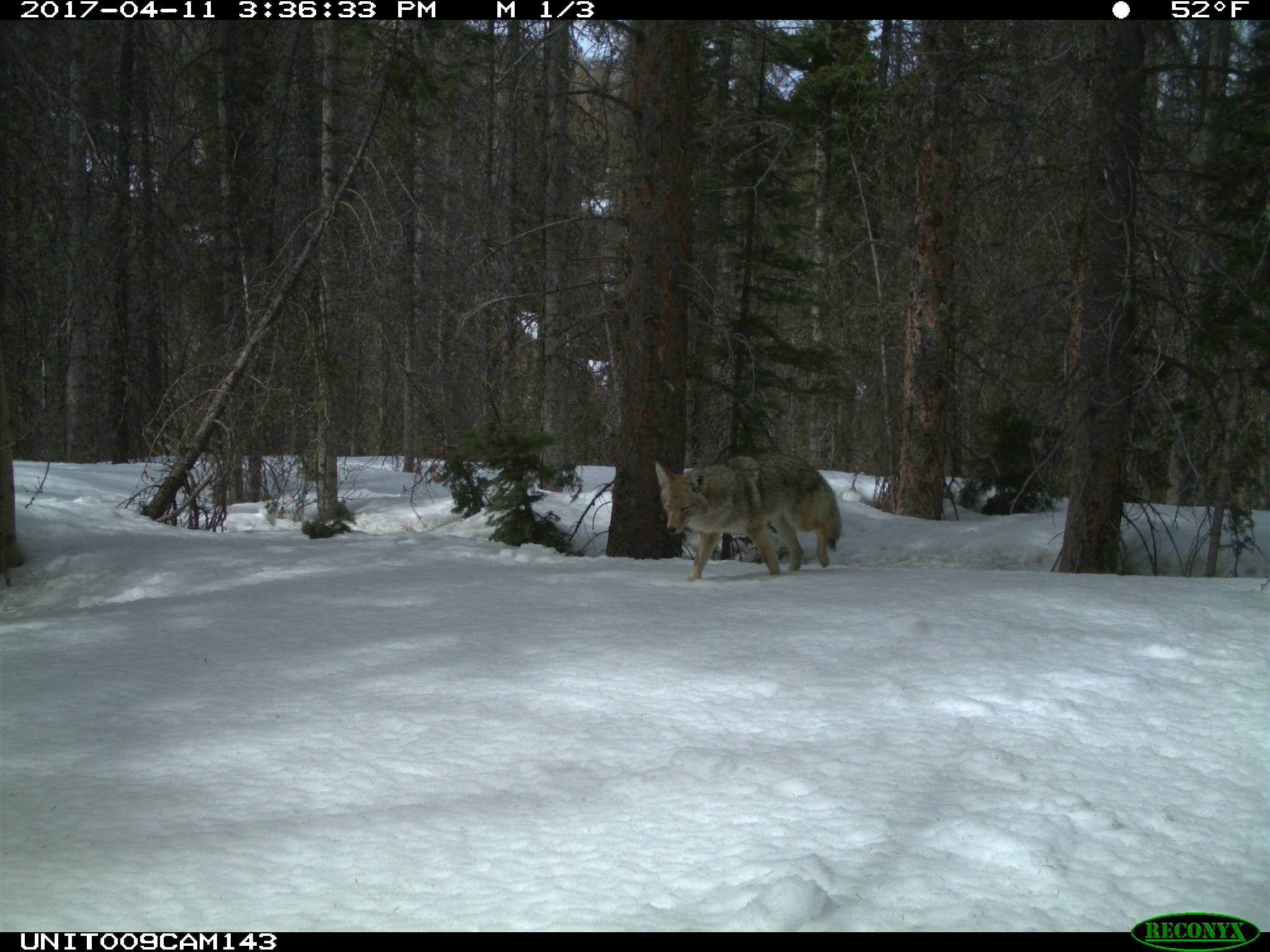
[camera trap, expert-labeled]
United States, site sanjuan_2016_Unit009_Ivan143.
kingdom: Animalia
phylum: Chordata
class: Mammalia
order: Carnivora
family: Canidae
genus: Canis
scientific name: Canis latrans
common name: coyote